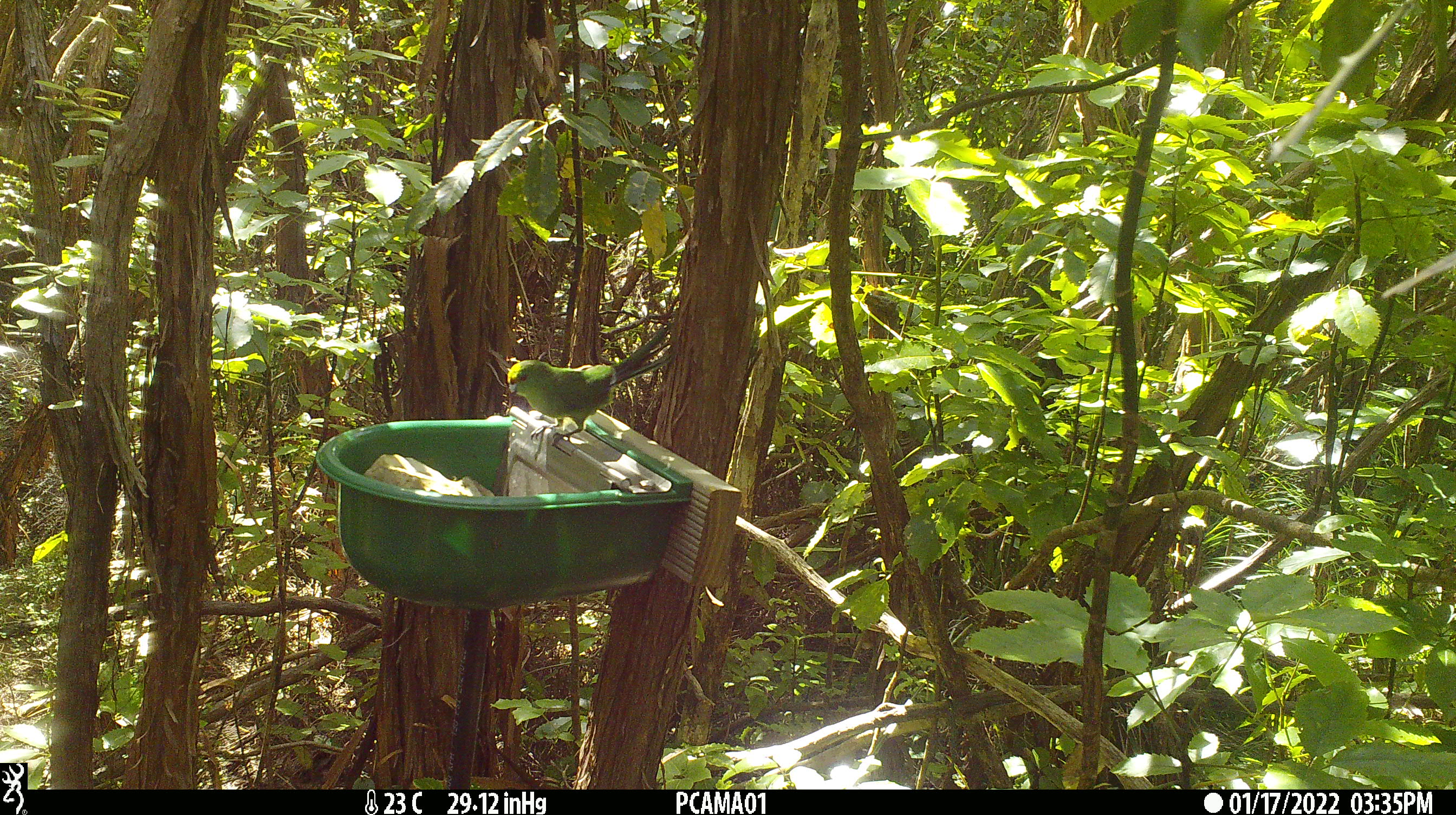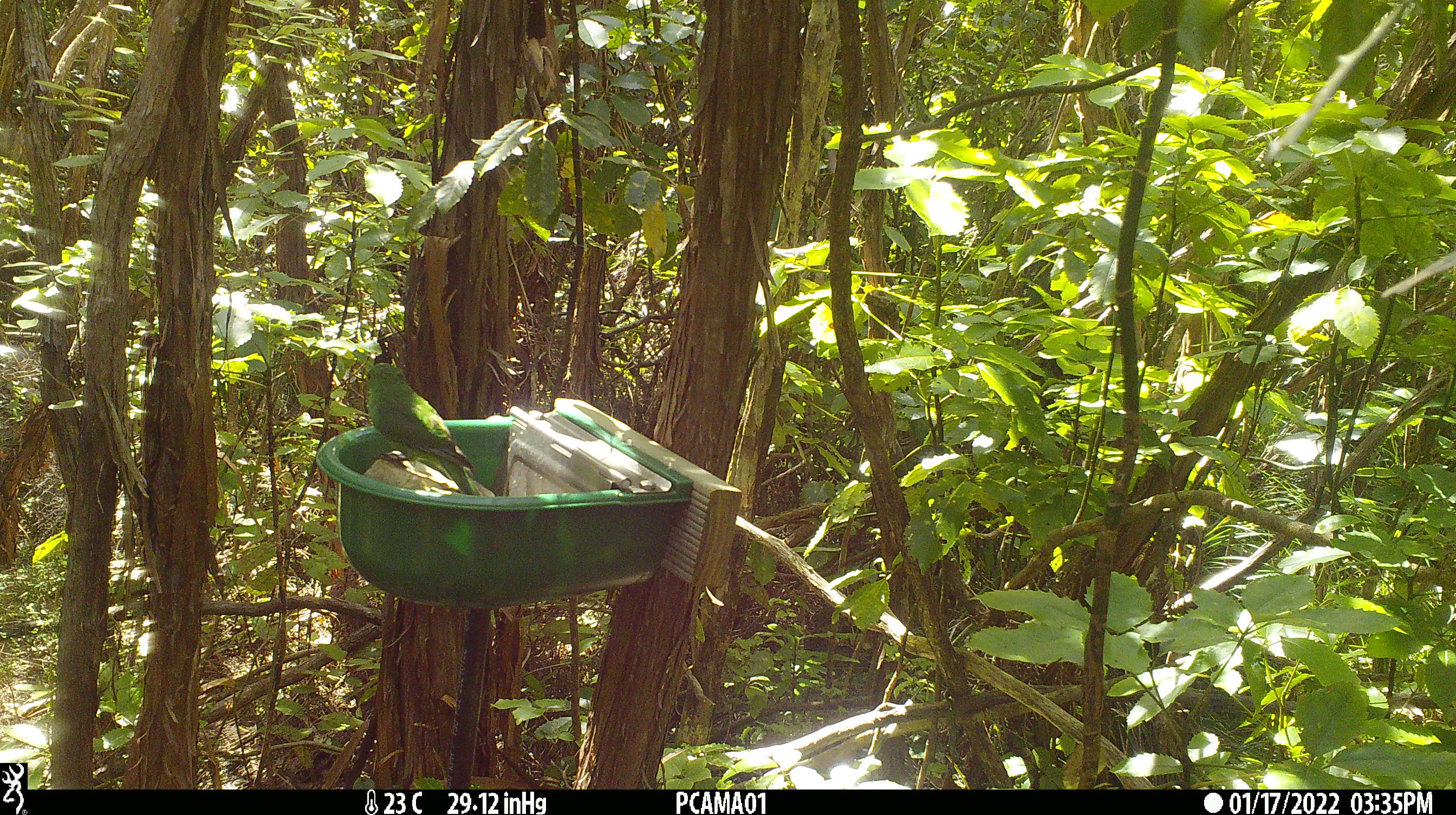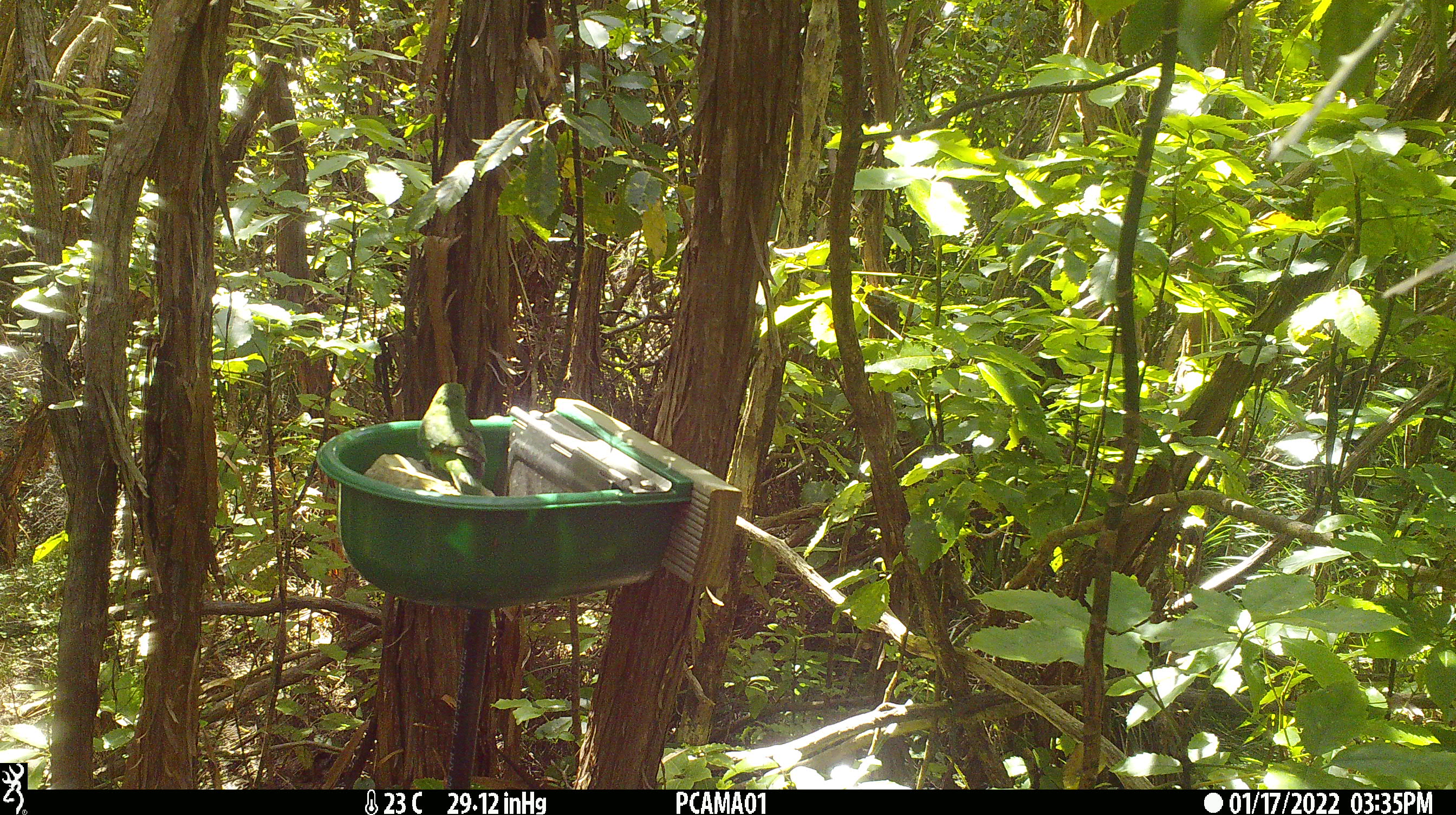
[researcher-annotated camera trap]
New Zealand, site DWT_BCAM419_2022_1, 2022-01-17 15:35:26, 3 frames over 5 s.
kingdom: Animalia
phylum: Chordata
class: Aves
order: Psittaciformes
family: Psittaculidae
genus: Cyanoramphus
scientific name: Cyanoramphus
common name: parakeet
Parakeet (Cyanoramphus).